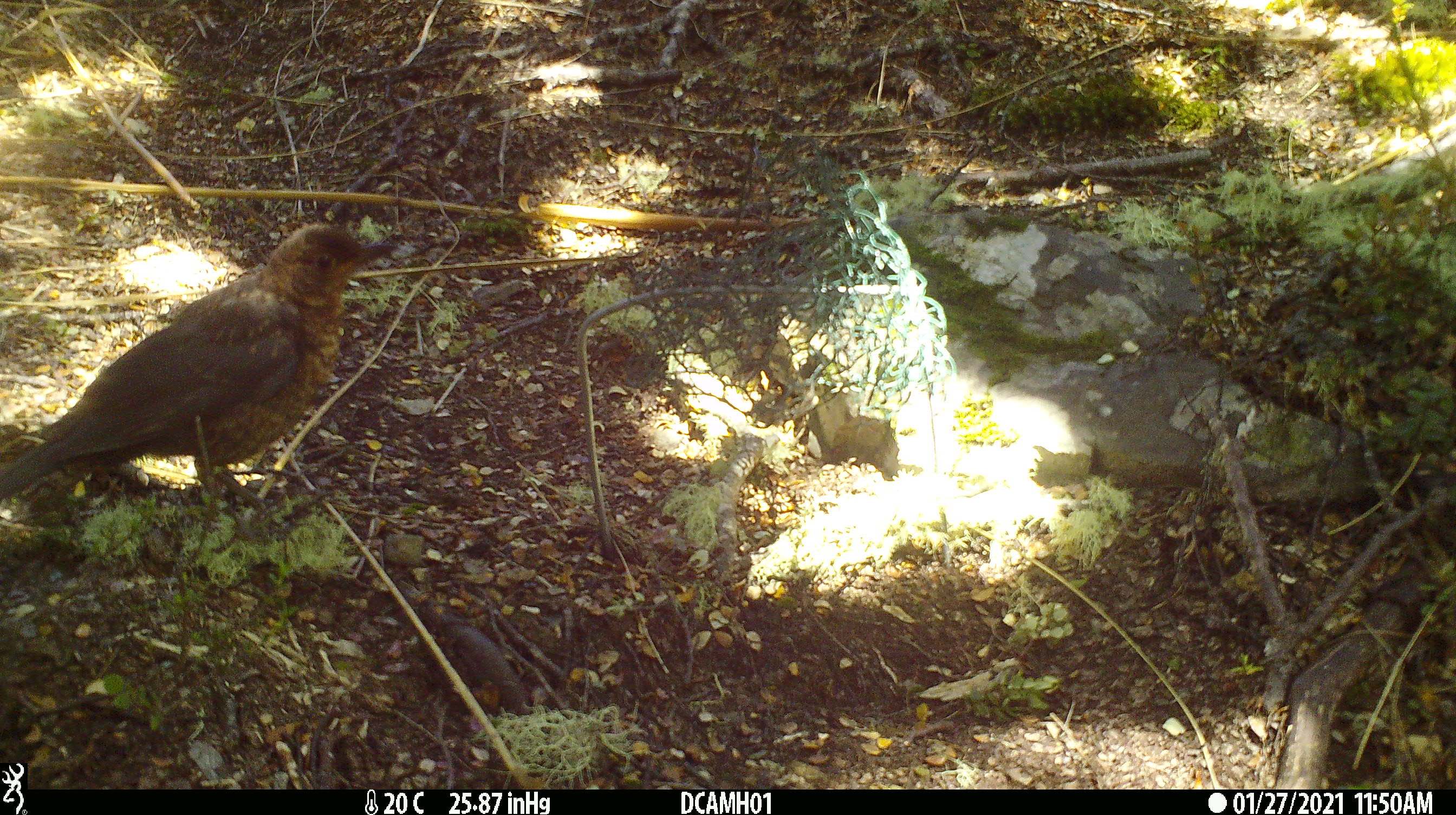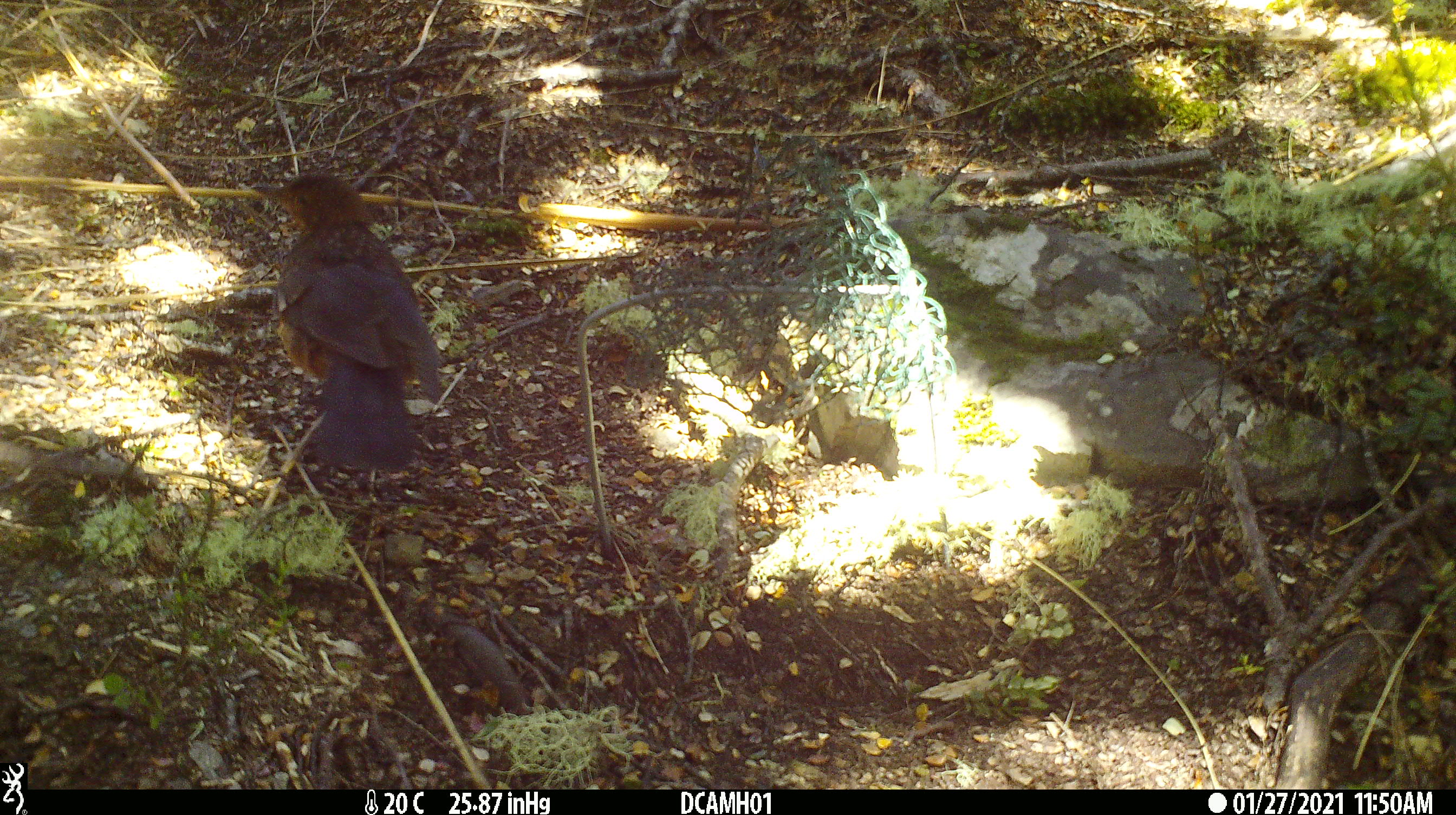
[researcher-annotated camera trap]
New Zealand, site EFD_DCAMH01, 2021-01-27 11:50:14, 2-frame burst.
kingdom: Animalia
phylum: Chordata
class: Aves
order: Passeriformes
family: Turdidae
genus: Turdus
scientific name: Turdus merula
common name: eurasian blackbird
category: blackbird